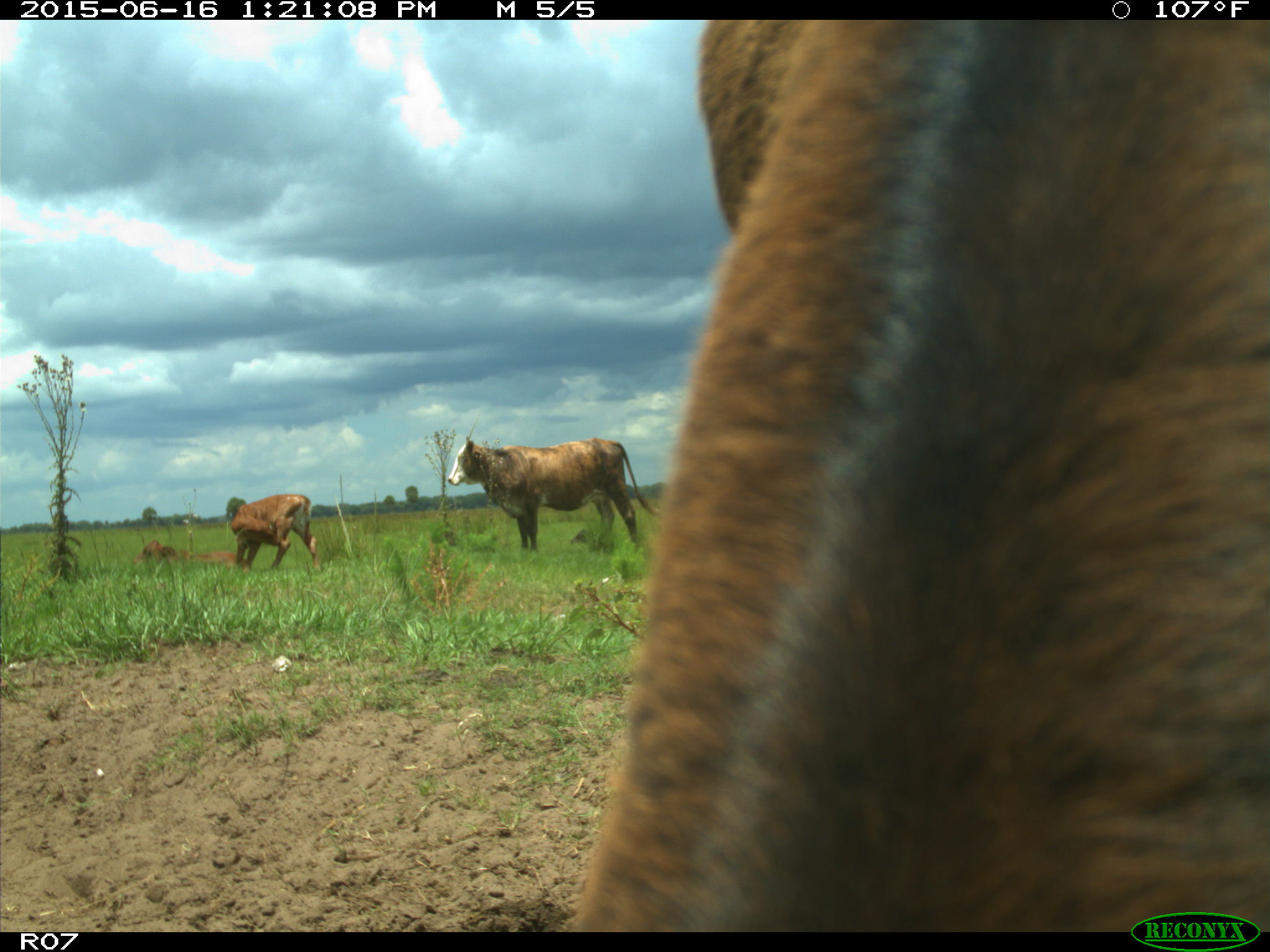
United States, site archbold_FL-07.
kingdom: Animalia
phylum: Chordata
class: Mammalia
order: Artiodactyla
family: Bovidae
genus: Bos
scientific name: Bos taurus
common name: domestic cow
Bos taurus (domestic cow).